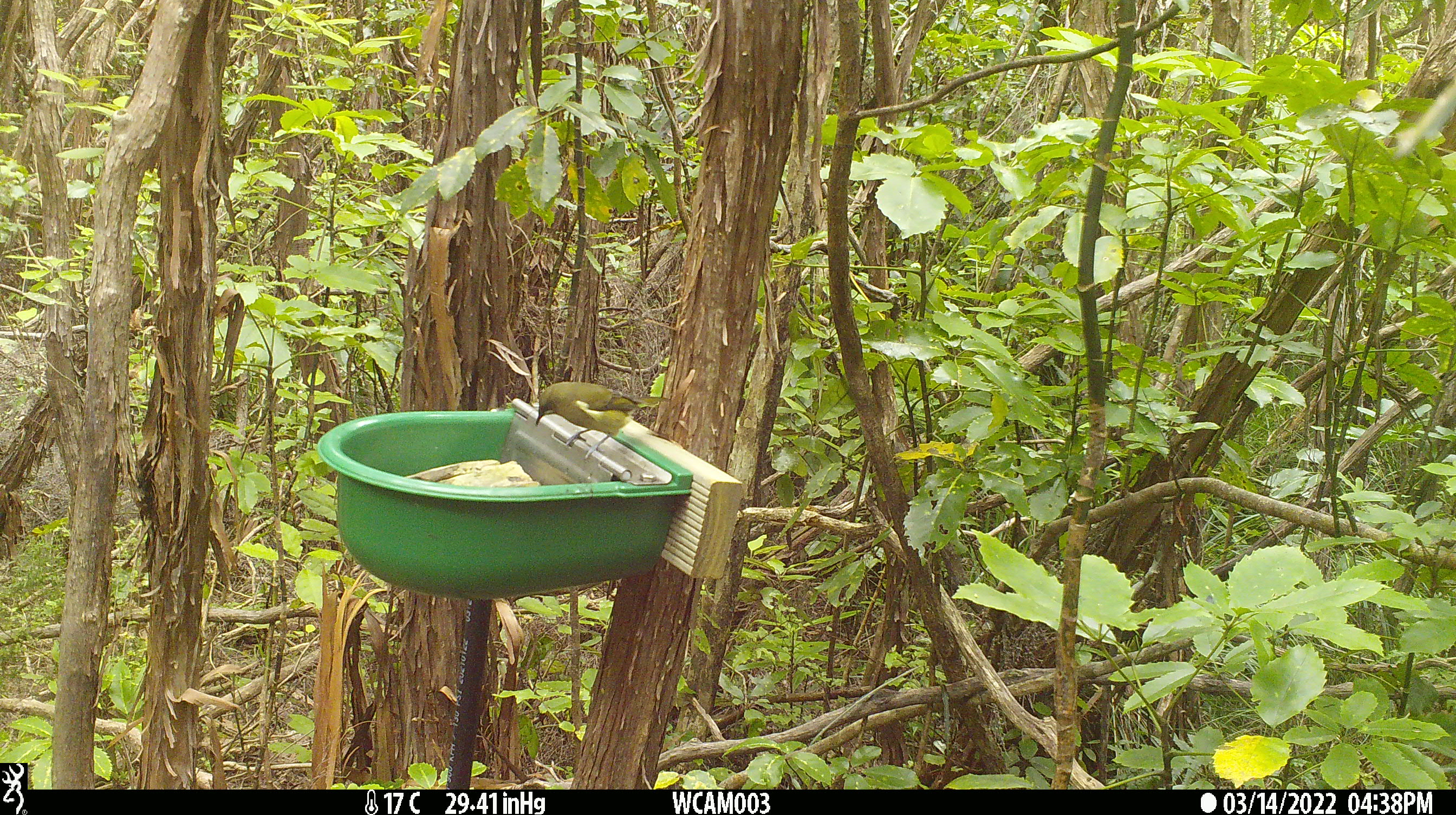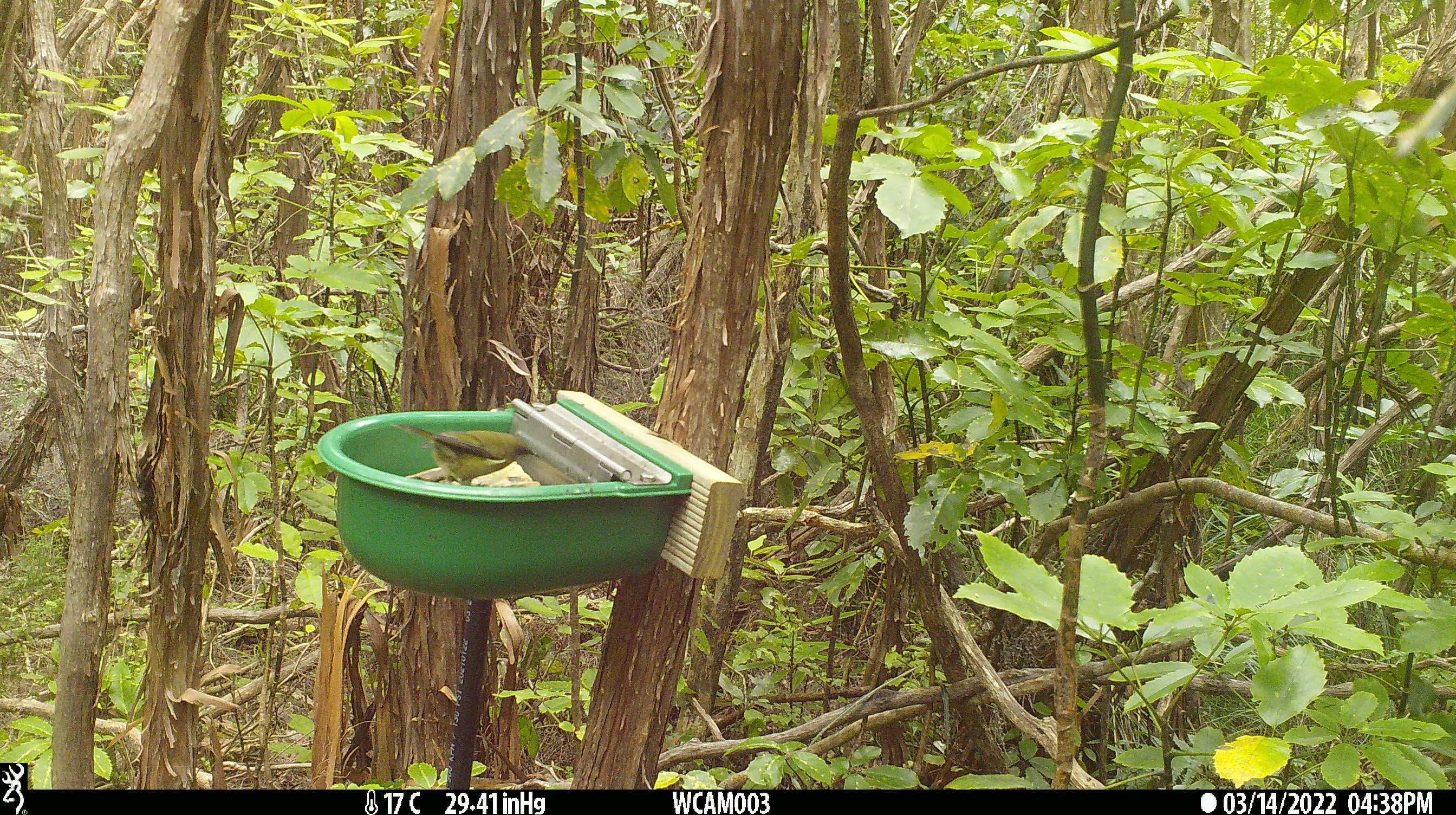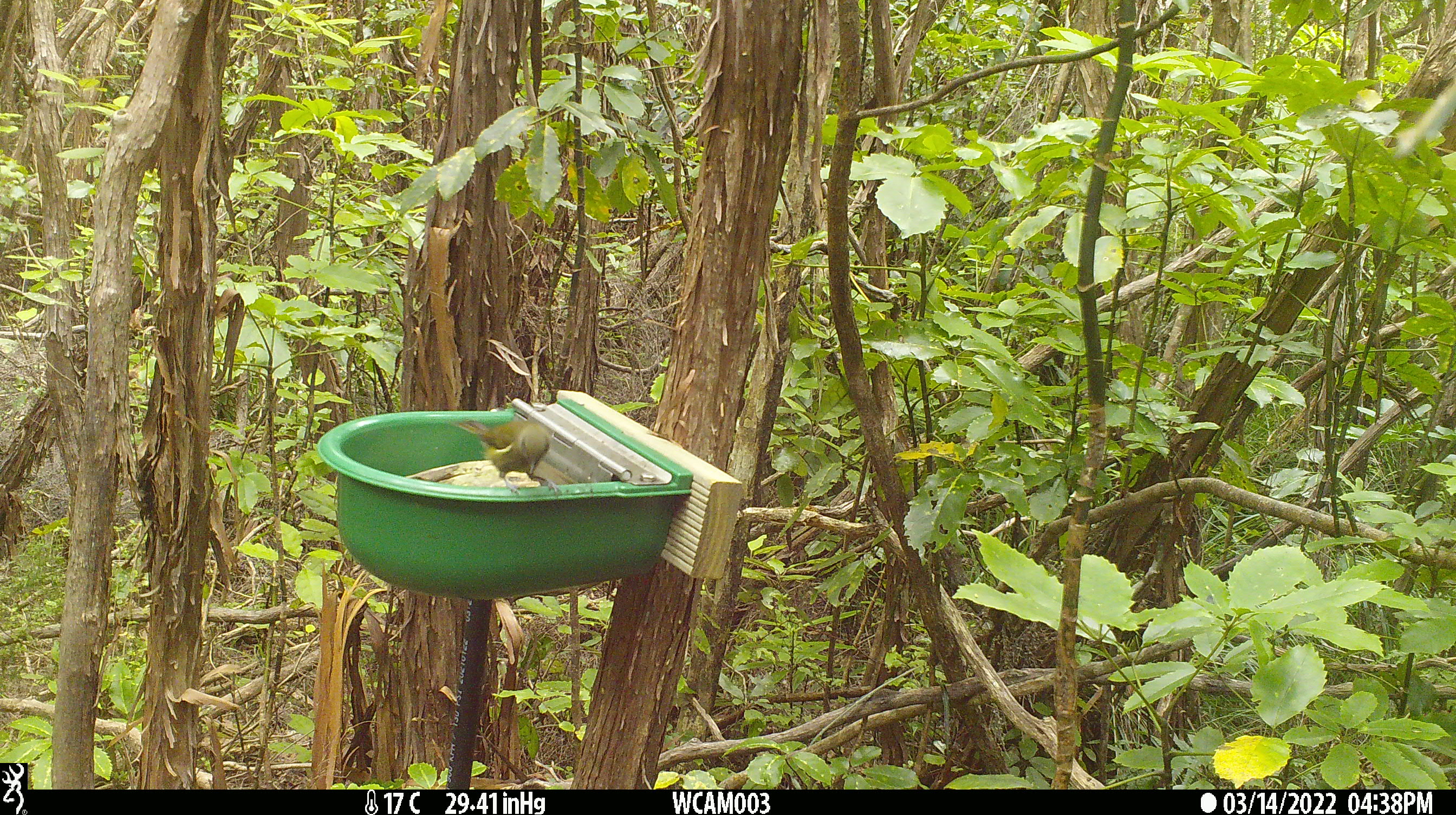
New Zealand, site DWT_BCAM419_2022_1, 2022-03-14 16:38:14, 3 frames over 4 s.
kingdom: Animalia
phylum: Chordata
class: Aves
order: Passeriformes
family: Meliphagidae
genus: Anthornis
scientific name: Anthornis melanura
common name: new zealand bellbird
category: bellbird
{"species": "bellbird (new zealand bellbird) (Anthornis melanura)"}